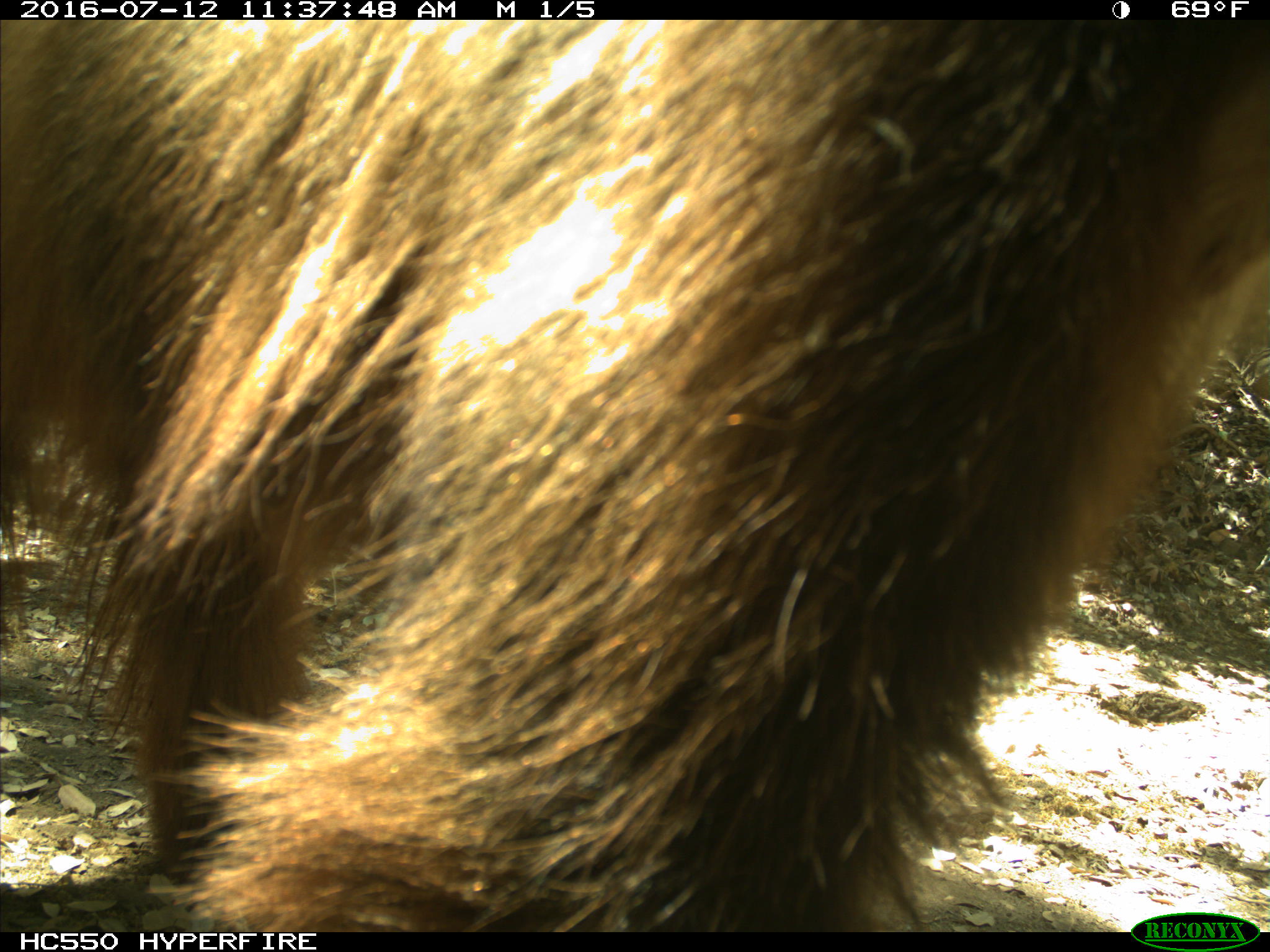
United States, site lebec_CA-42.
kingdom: Animalia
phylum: Chordata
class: Mammalia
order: Carnivora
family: Ursidae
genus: Ursus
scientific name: Ursus americanus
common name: american black bear